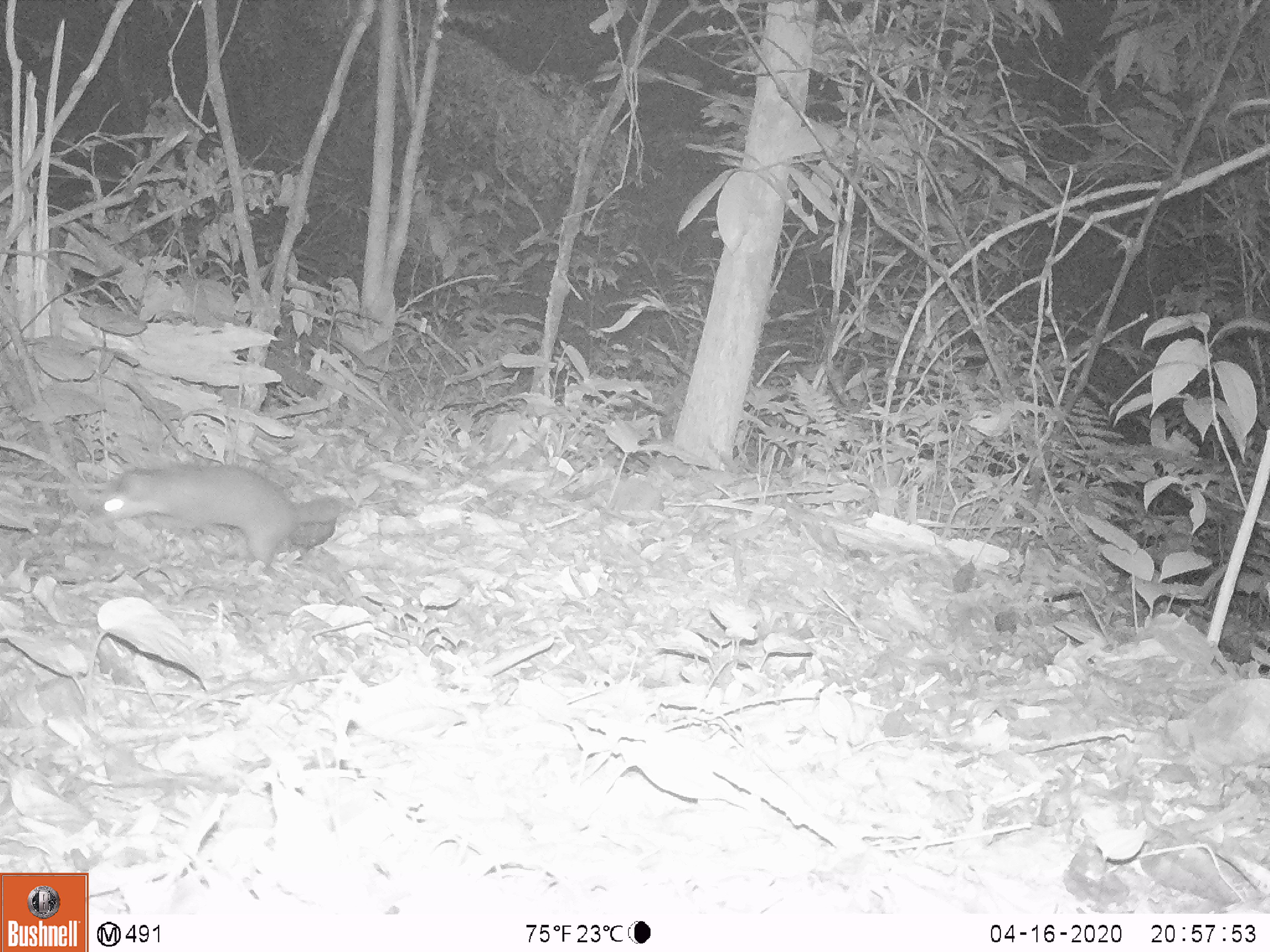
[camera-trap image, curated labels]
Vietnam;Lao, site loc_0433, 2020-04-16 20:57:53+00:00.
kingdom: Animalia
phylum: Chordata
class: Mammalia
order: Carnivora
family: Mustelidae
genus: Melogale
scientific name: Melogale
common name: ferret badger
Ferret badger (Melogale). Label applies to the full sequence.